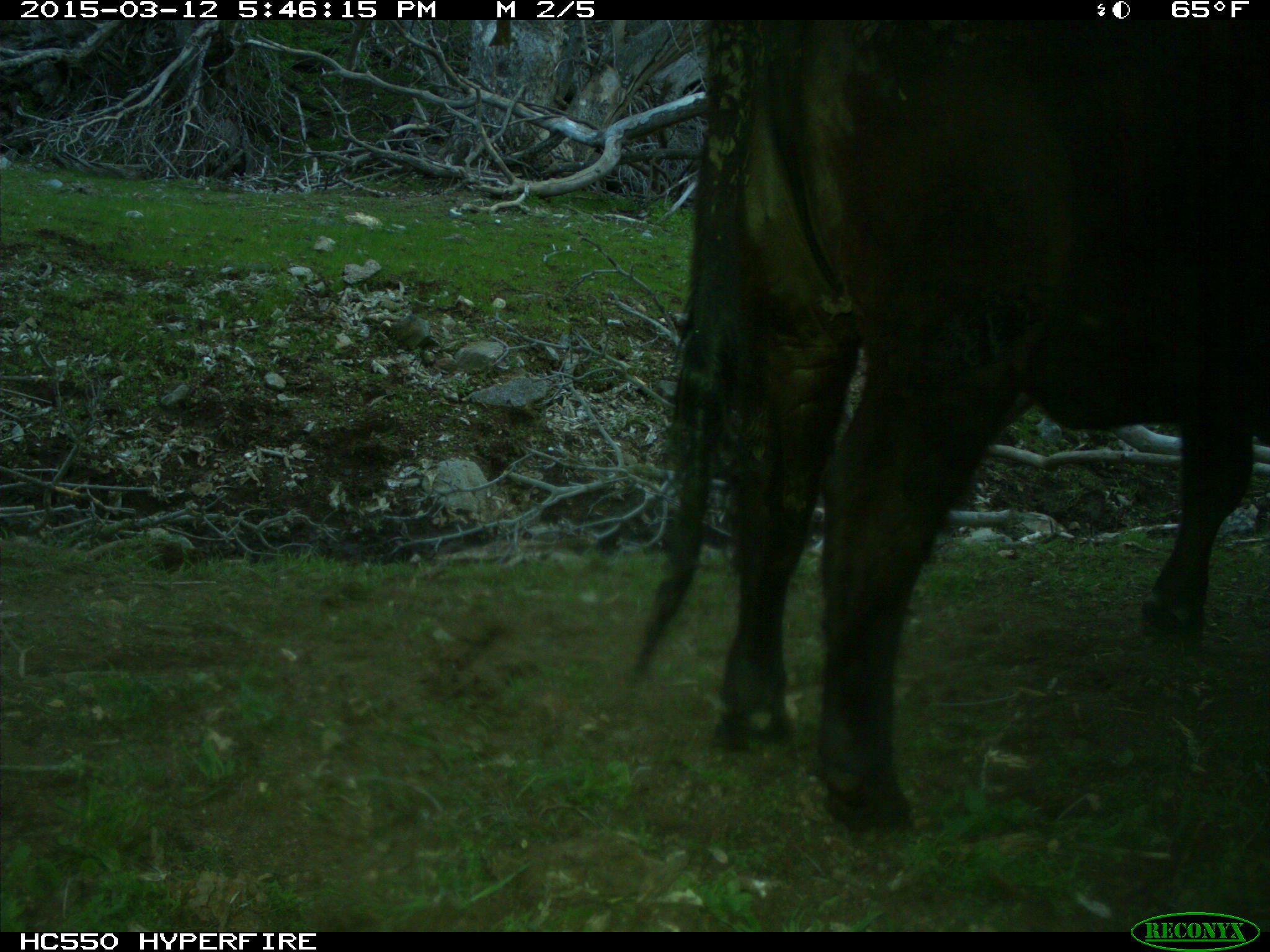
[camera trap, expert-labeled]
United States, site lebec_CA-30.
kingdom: Animalia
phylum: Chordata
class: Mammalia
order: Artiodactyla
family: Bovidae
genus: Bos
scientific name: Bos taurus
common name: domestic cow